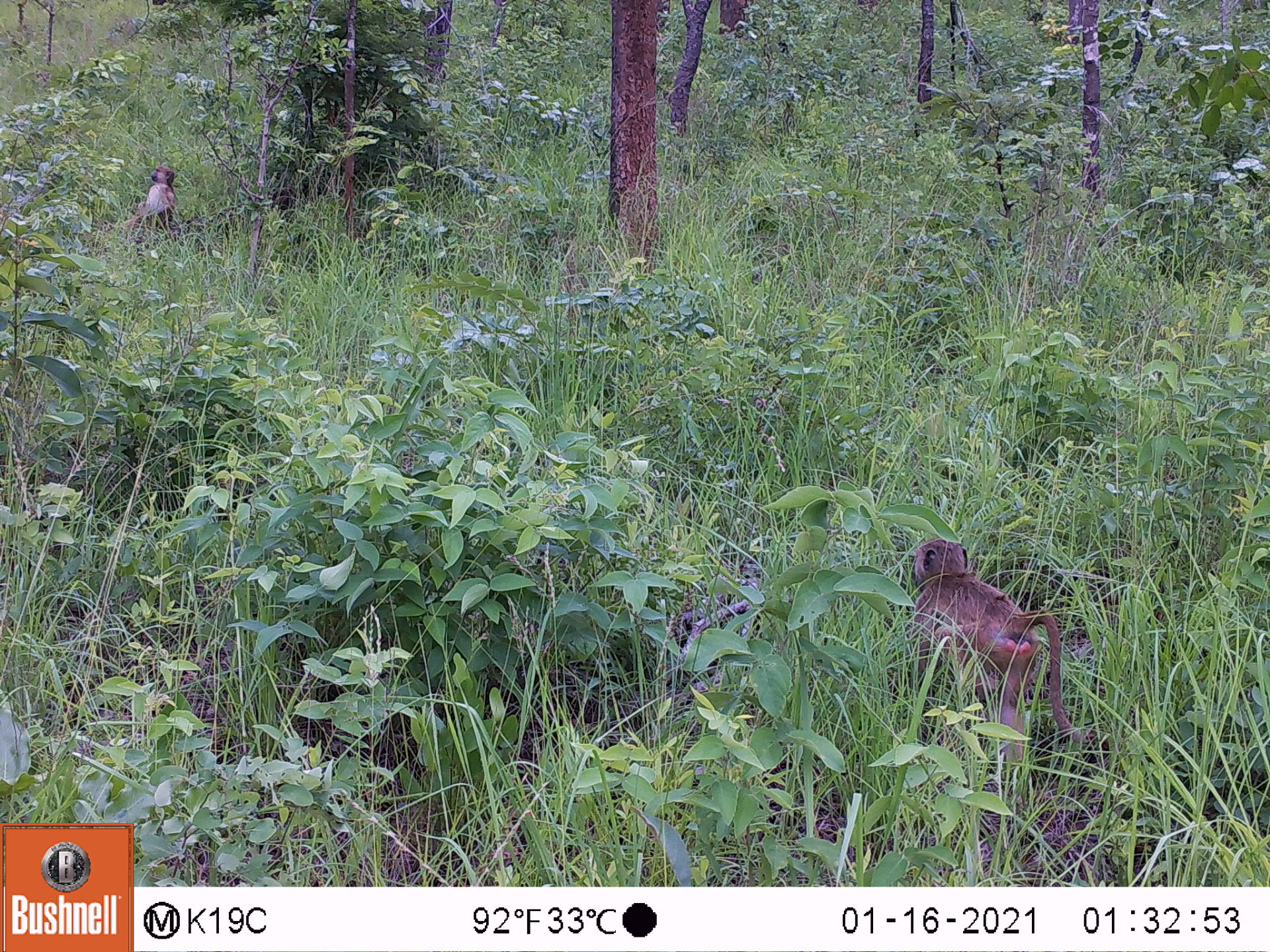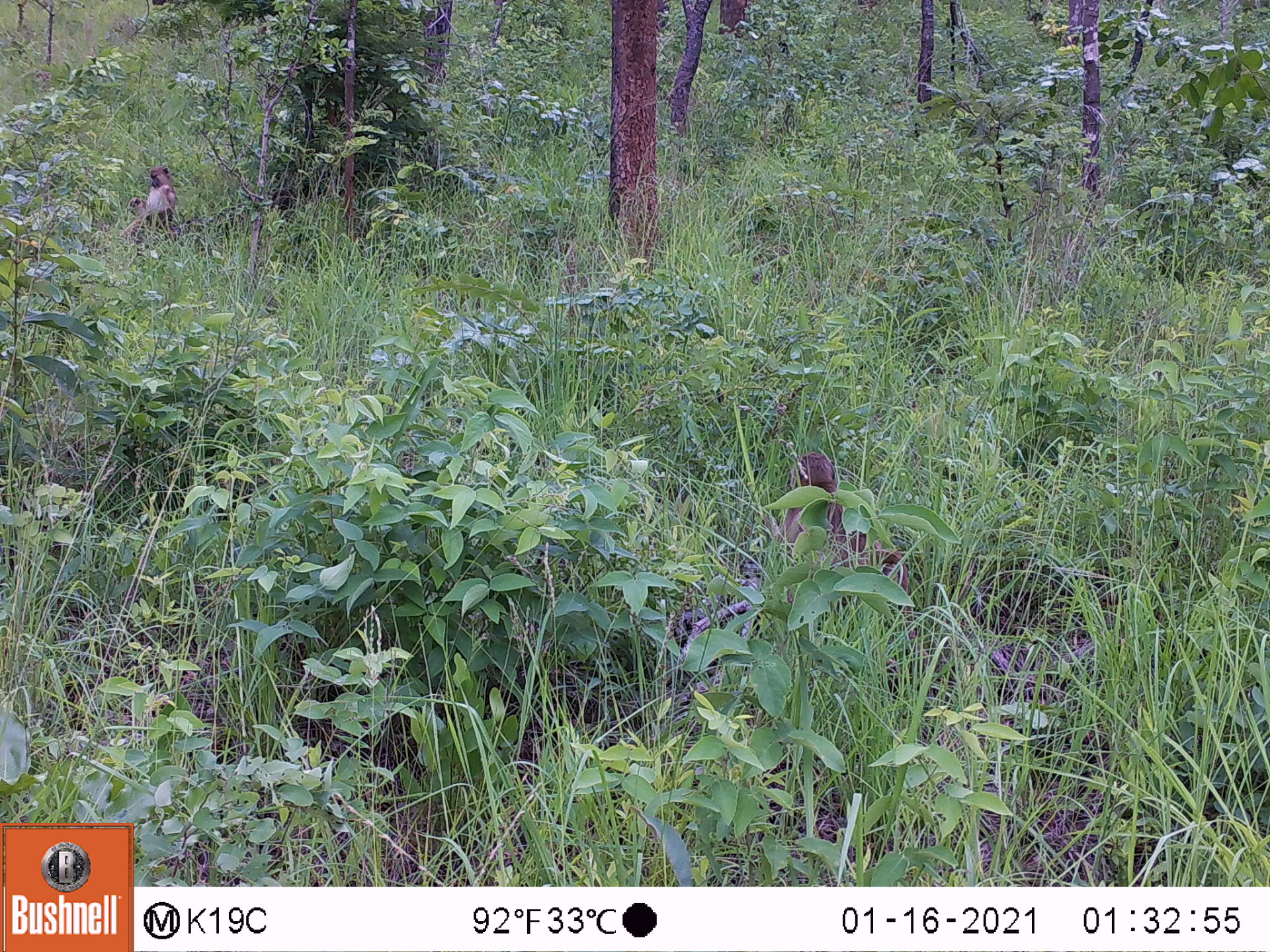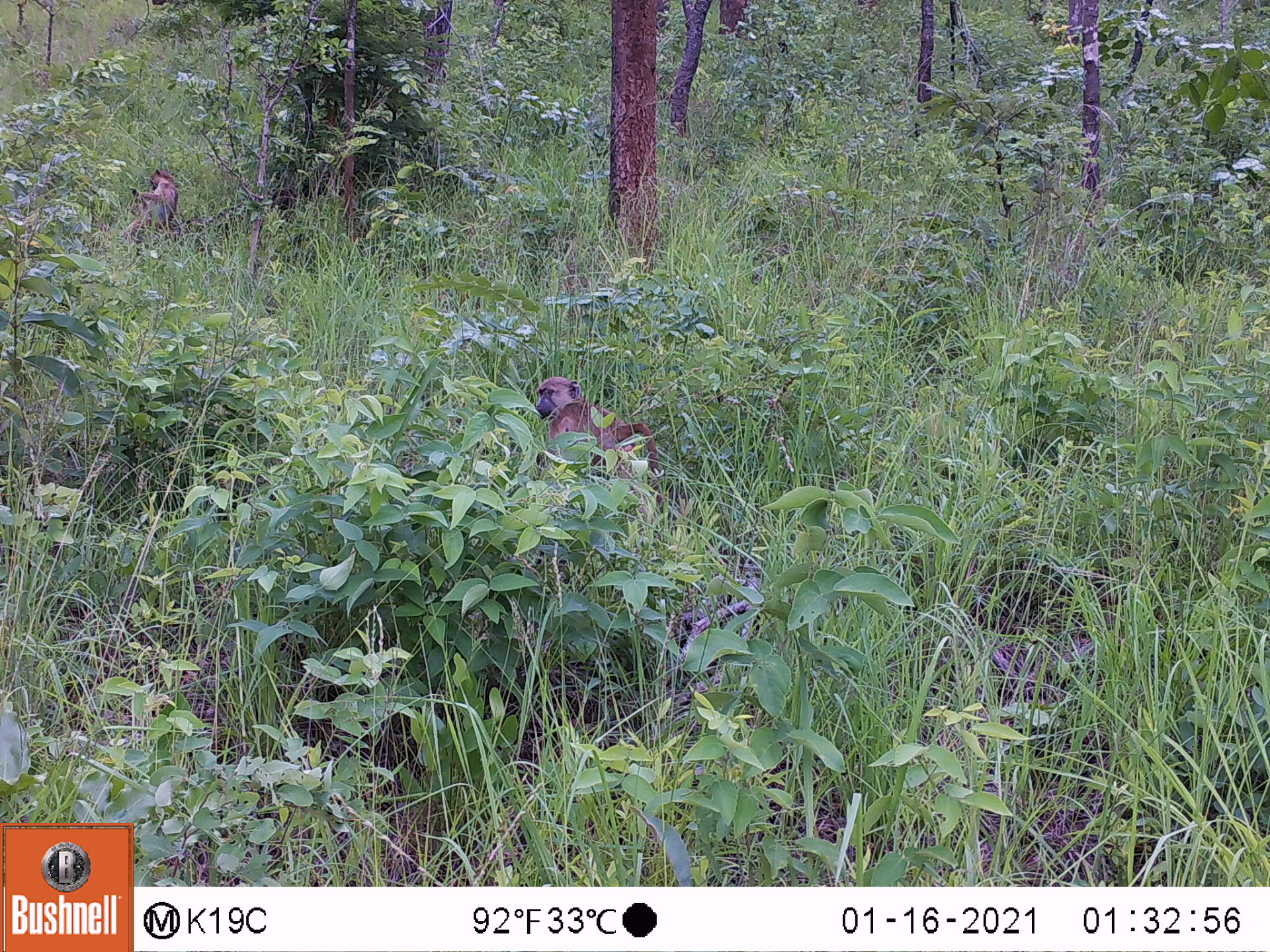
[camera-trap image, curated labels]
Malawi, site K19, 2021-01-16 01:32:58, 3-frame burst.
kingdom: Animalia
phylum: Chordata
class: Mammalia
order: Primates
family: Cercopithecidae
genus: Papio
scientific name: Papio cynocephalus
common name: yellow baboon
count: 2